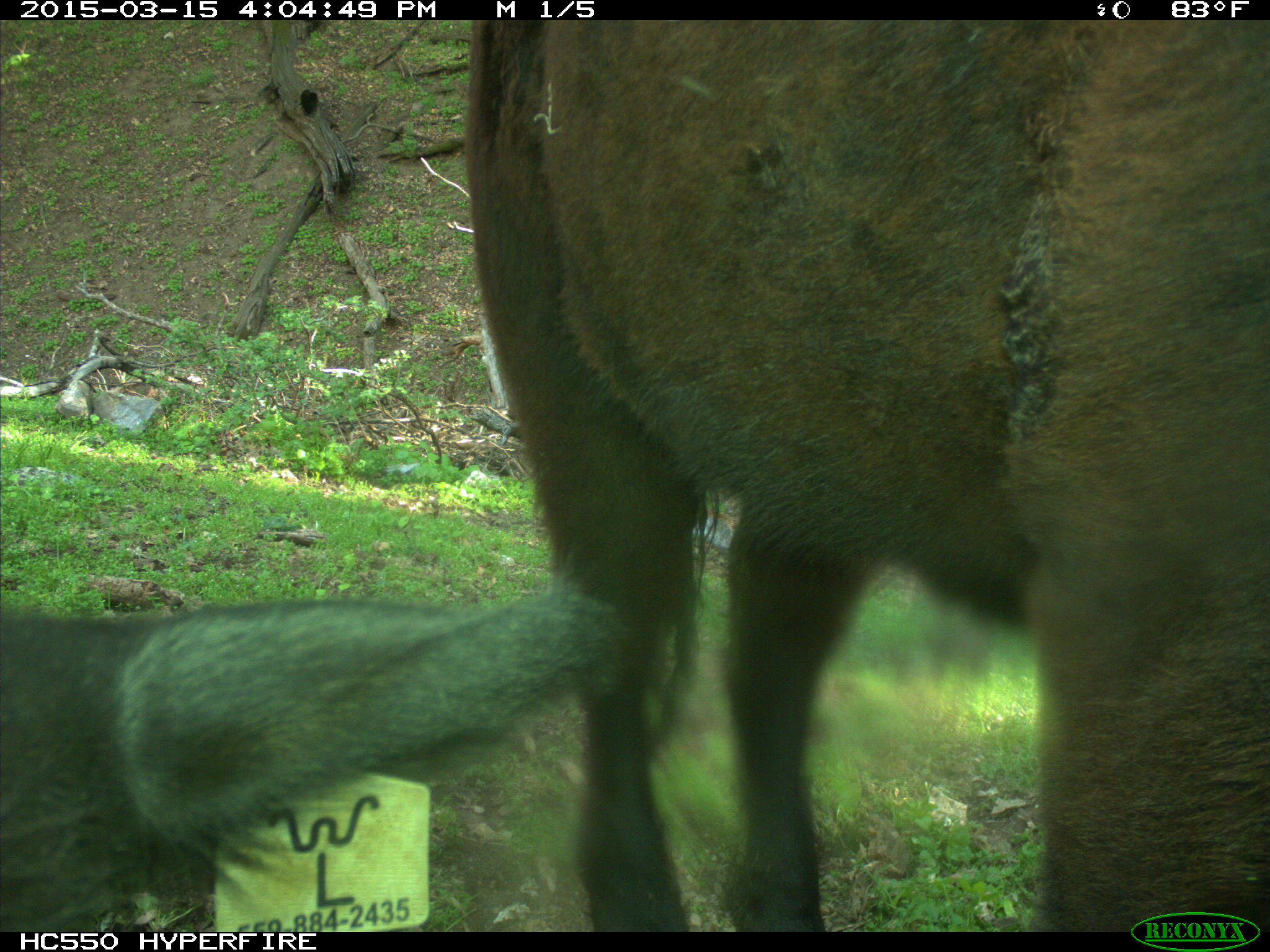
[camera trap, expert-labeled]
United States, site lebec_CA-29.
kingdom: Animalia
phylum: Chordata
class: Mammalia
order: Artiodactyla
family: Bovidae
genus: Bos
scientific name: Bos taurus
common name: domestic cow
Bos taurus (domestic cow).